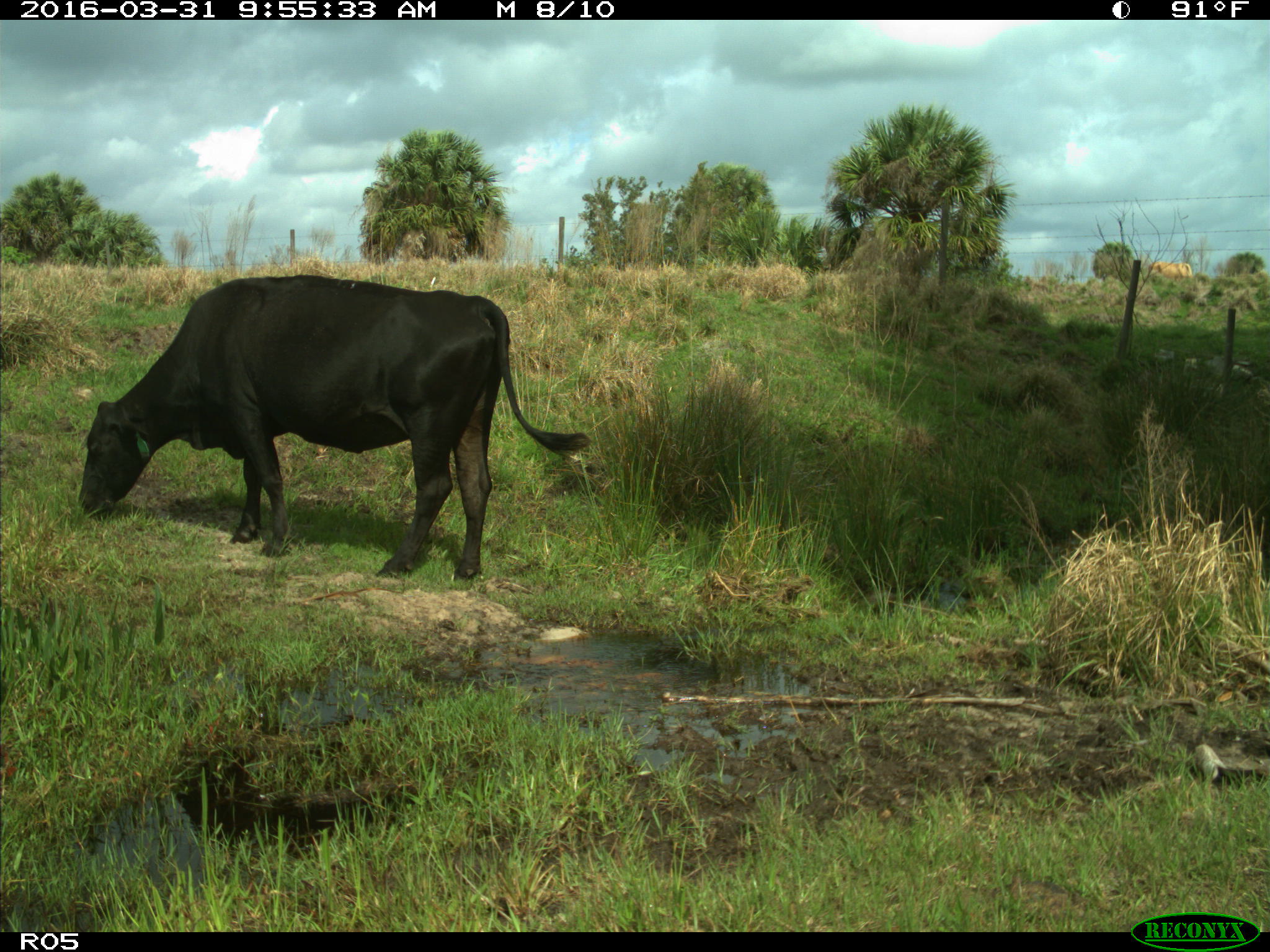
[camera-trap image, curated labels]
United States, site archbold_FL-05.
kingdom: Animalia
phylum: Chordata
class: Mammalia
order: Artiodactyla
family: Bovidae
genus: Bos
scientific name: Bos taurus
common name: domestic cow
Bos taurus (domestic cow).